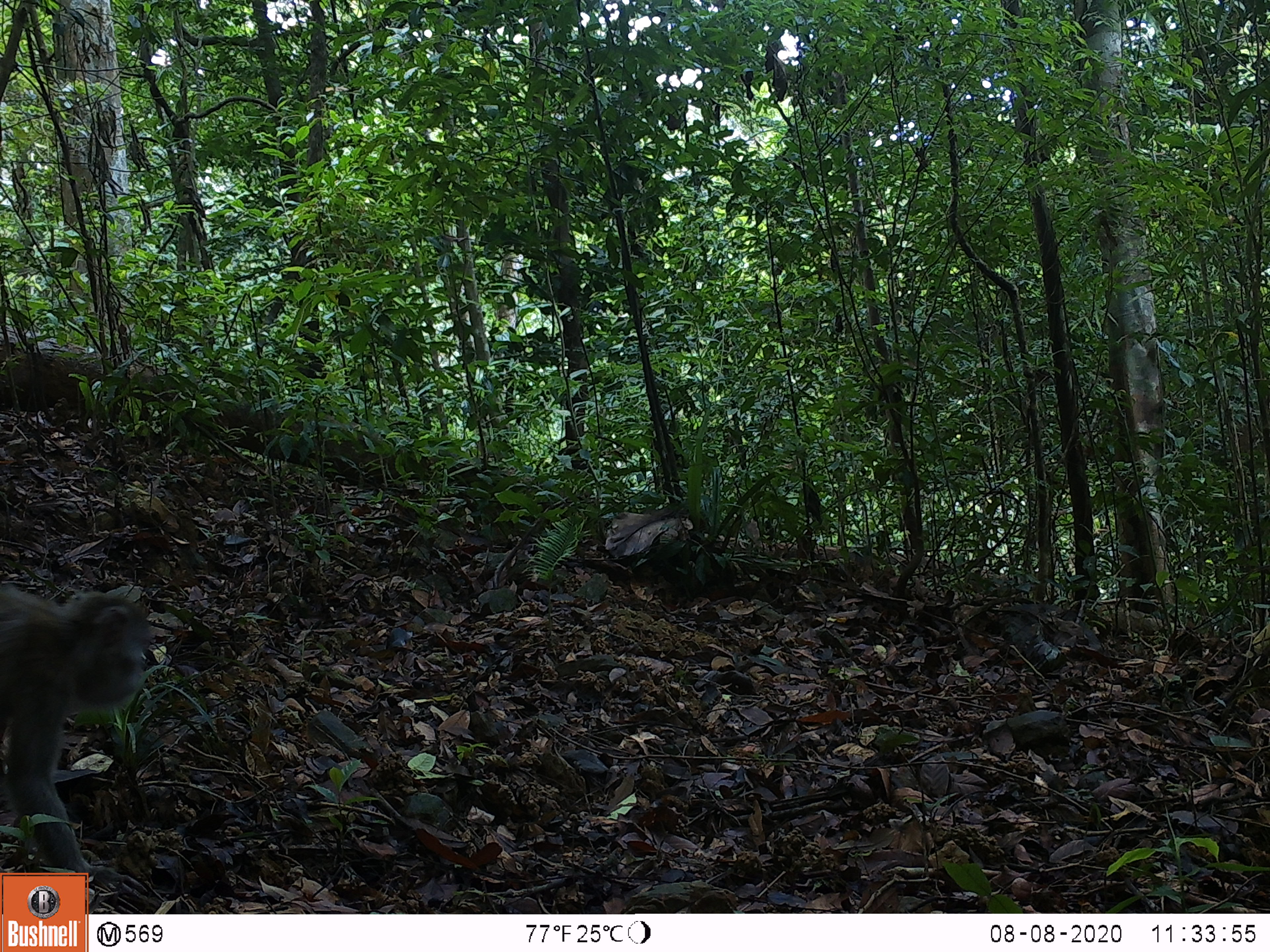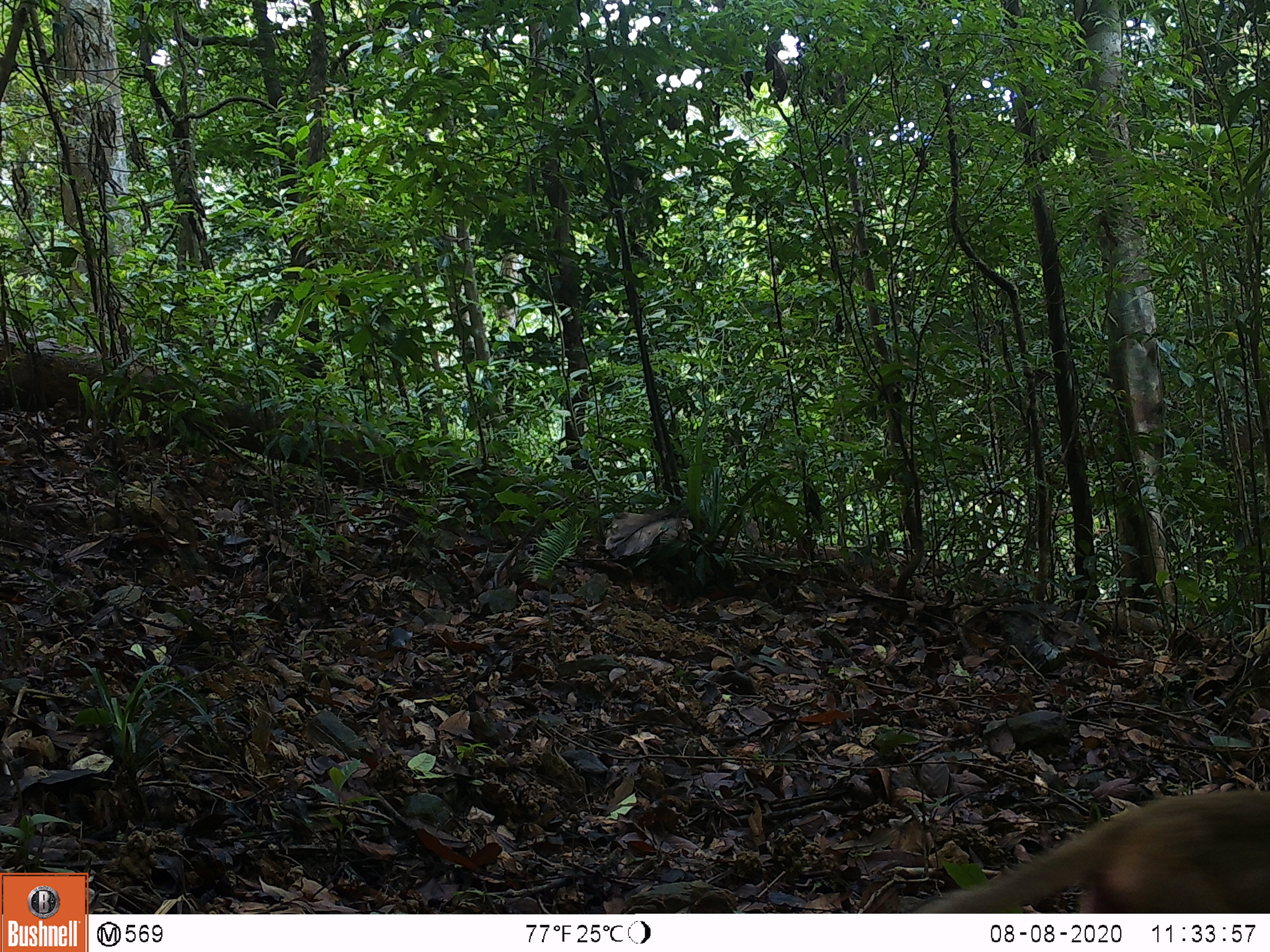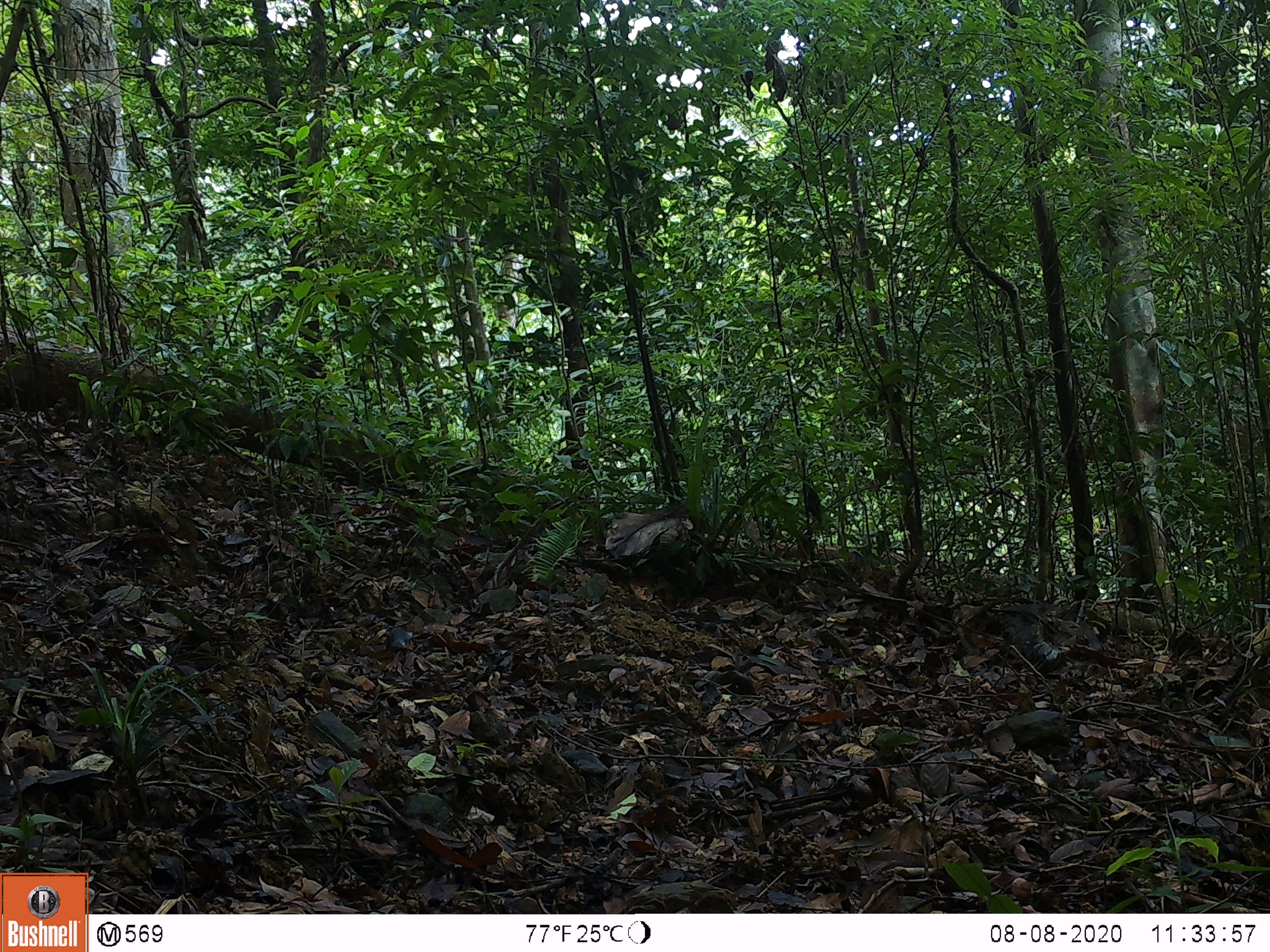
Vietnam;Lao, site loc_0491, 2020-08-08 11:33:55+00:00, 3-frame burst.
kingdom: Animalia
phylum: Chordata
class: Mammalia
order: Primates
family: Cercopithecidae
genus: Macaca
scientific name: Macaca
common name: macaques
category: assam or rhesus macaque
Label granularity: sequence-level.